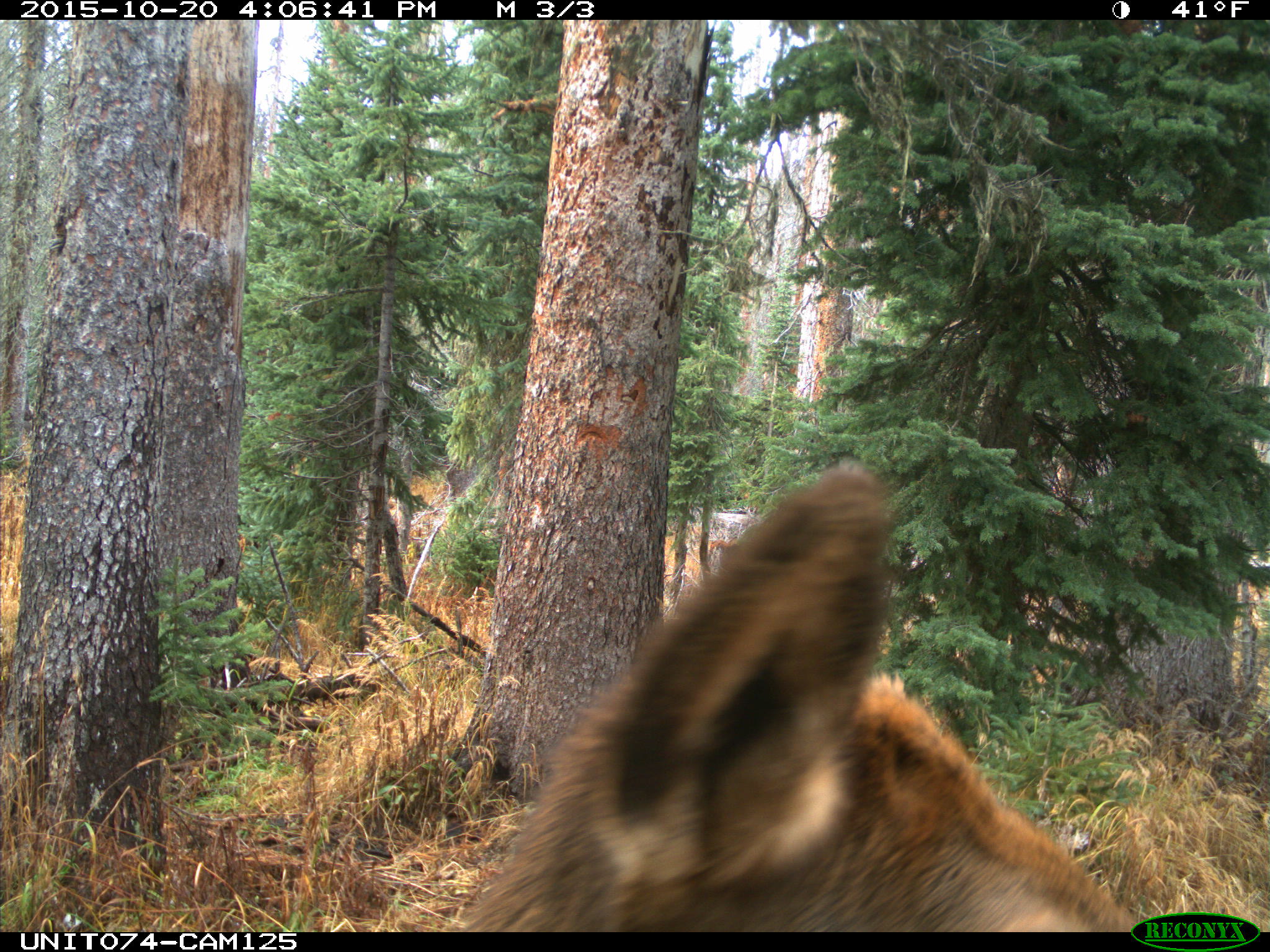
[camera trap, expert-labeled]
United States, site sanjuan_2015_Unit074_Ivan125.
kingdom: Animalia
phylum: Chordata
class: Mammalia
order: Artiodactyla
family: Cervidae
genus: Cervus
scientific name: Cervus elaphus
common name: red deer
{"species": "Cervus elaphus (red deer)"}